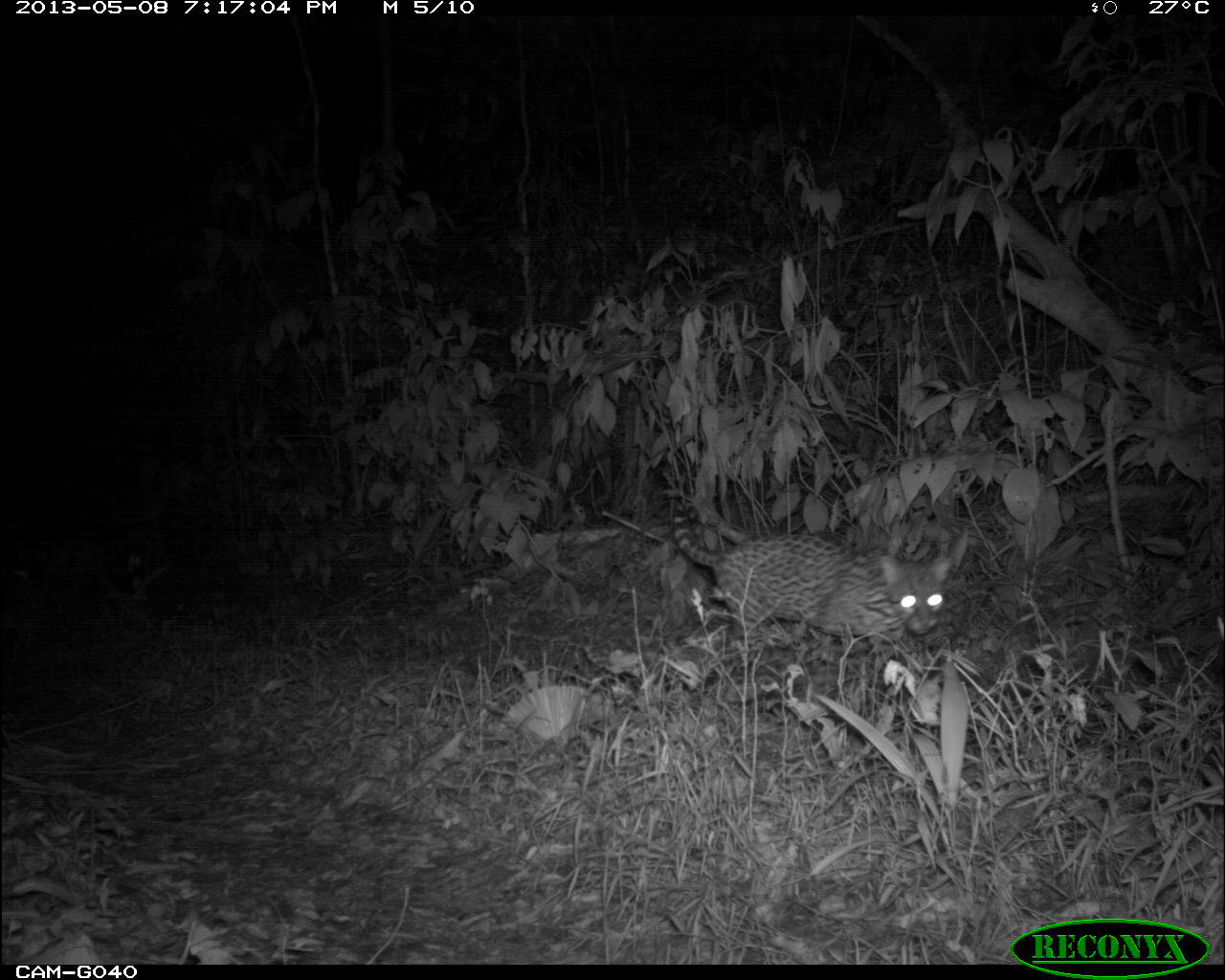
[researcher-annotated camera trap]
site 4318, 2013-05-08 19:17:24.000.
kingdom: Animalia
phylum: Chordata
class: Mammalia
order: Carnivora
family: Felidae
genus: Leopardus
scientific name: Leopardus pardalis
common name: ocelot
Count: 1.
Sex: male.